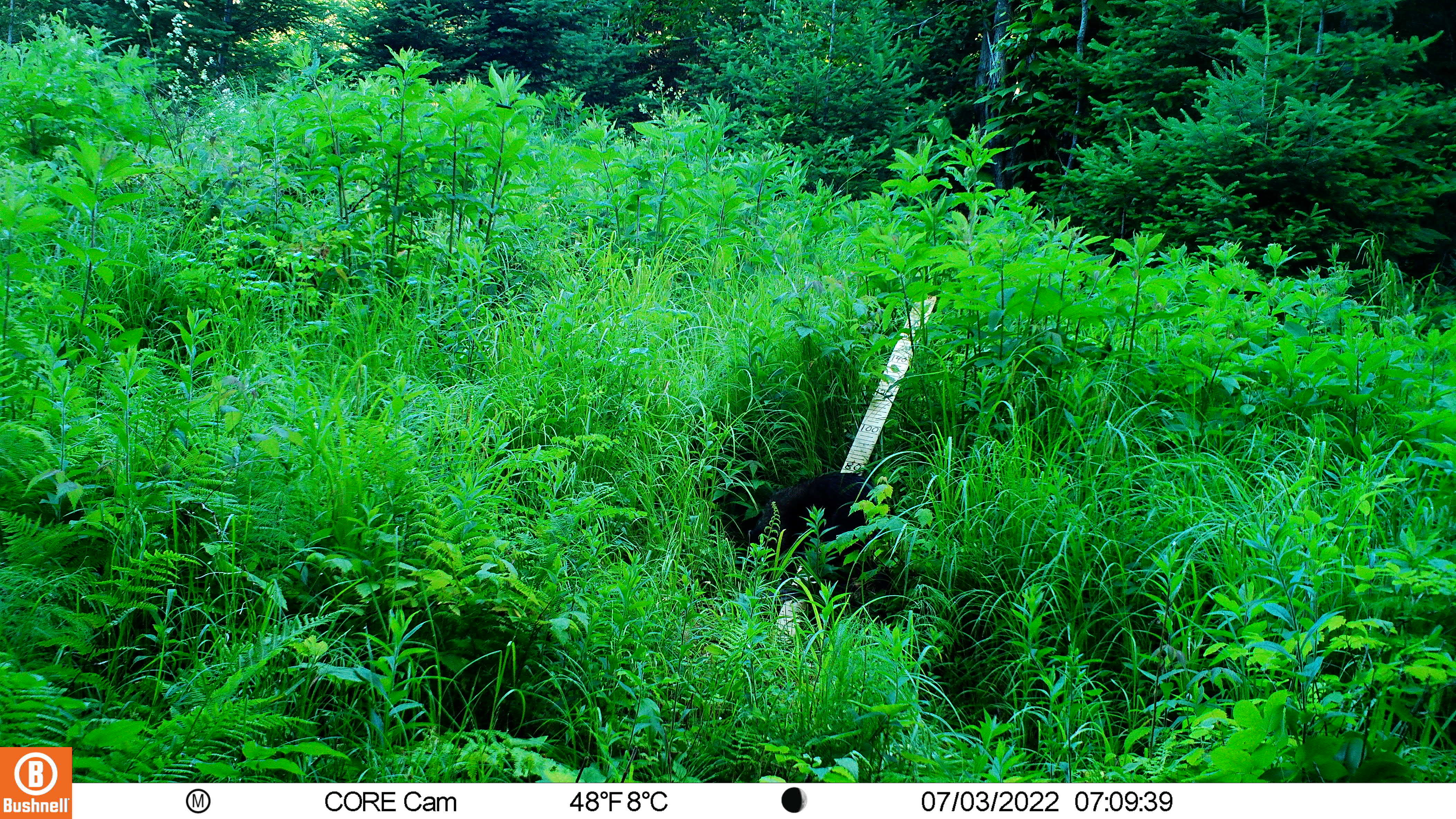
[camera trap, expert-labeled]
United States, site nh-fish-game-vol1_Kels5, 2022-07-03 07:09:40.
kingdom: Animalia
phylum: Chordata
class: Mammalia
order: Carnivora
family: Ursidae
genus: Ursus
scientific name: Ursus americanus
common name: black bear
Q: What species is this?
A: Black bear (Ursus americanus).